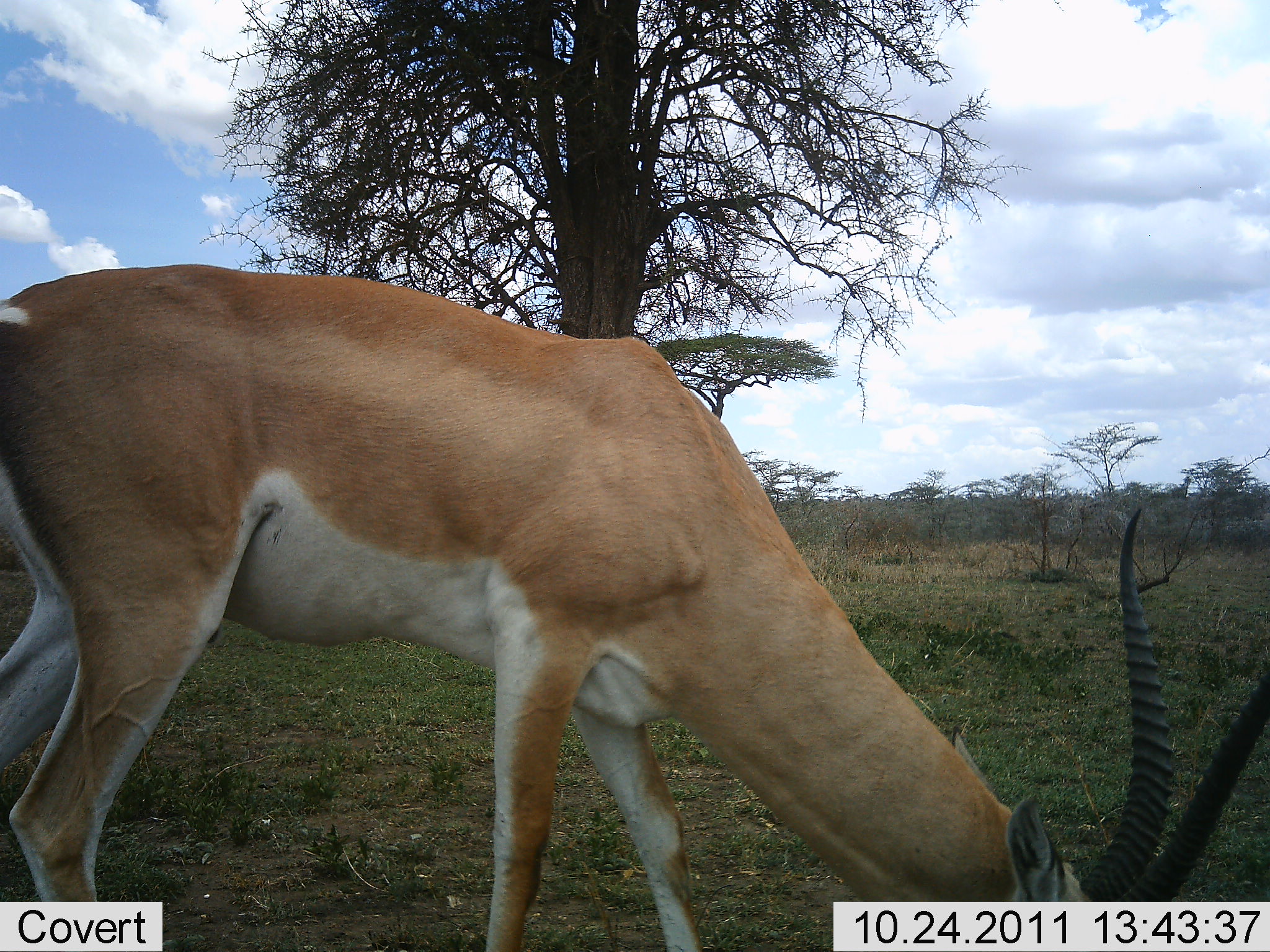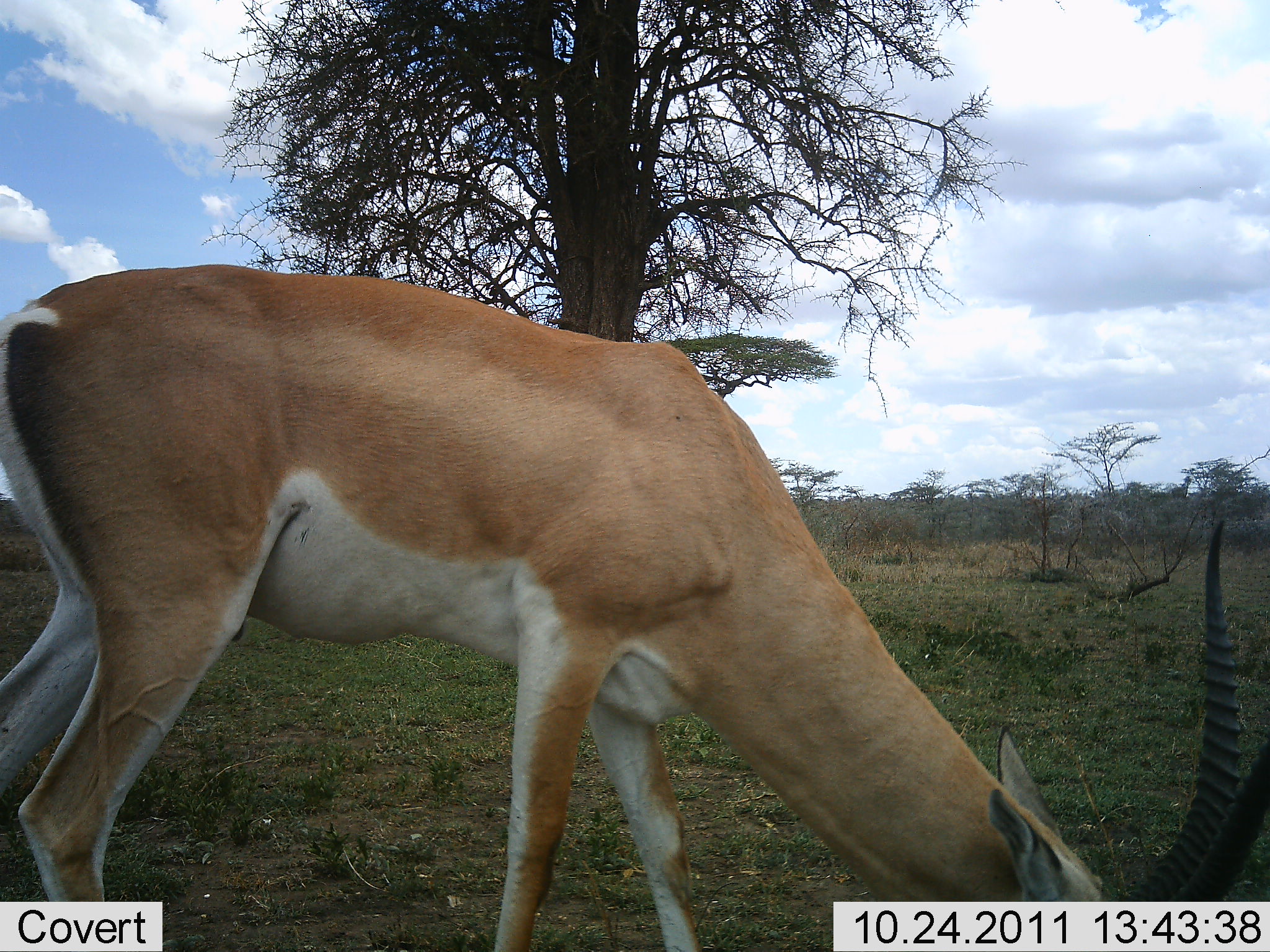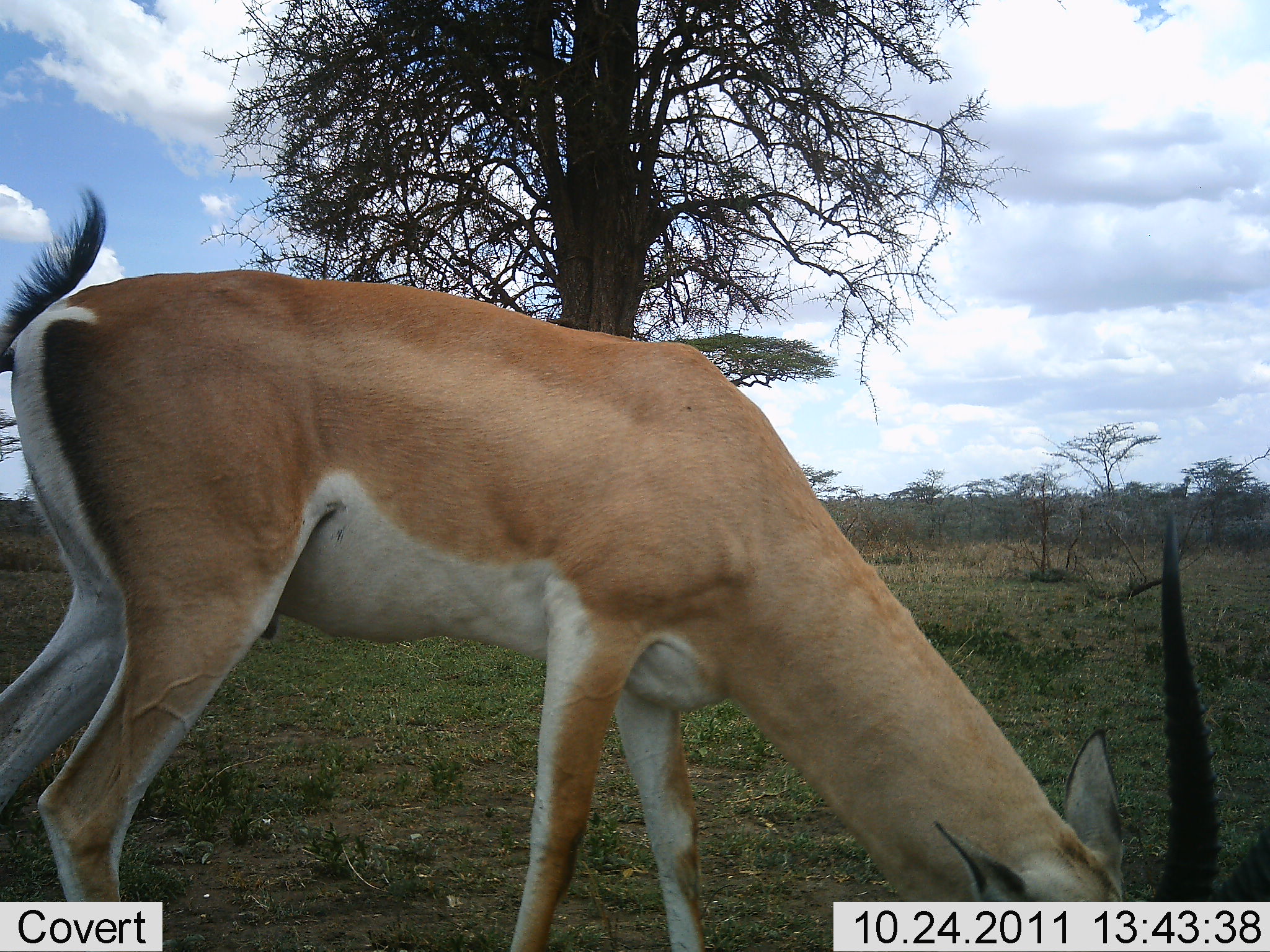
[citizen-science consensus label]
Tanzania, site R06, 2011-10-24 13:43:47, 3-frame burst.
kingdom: Animalia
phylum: Chordata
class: Mammalia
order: Artiodactyla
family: Bovidae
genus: Nanger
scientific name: Nanger granti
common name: grant's gazelle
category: gazellegrants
Gazellegrants (grant's gazelle) (Nanger granti), count 1. Behavior (volunteer vote fractions): standing 20%, resting 0%, moving 20%, interacting 0%. Young present (vote fraction): 0%. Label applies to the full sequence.